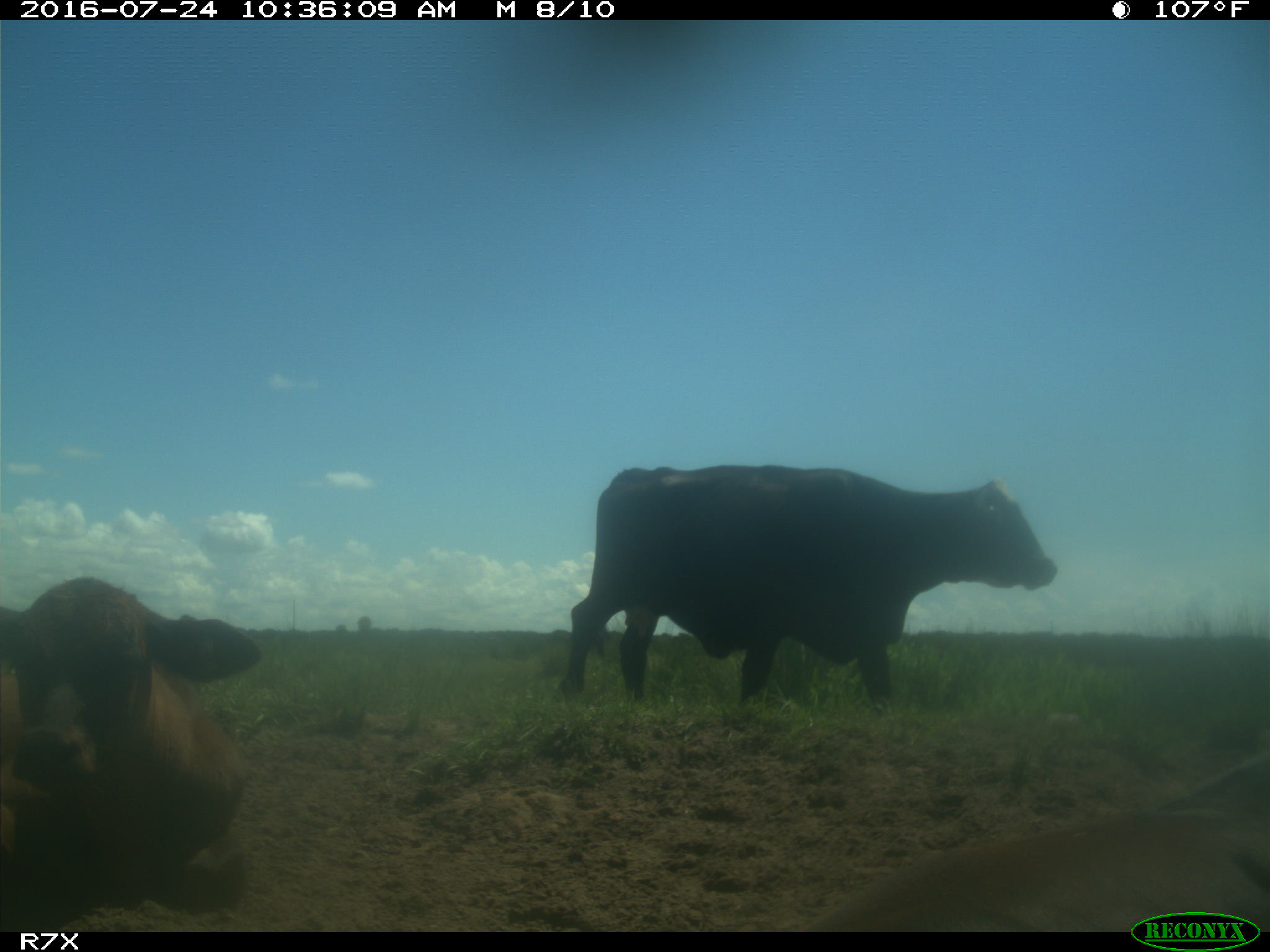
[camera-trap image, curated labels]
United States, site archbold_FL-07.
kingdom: Animalia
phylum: Chordata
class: Mammalia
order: Artiodactyla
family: Bovidae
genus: Bos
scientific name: Bos taurus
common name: domestic cow